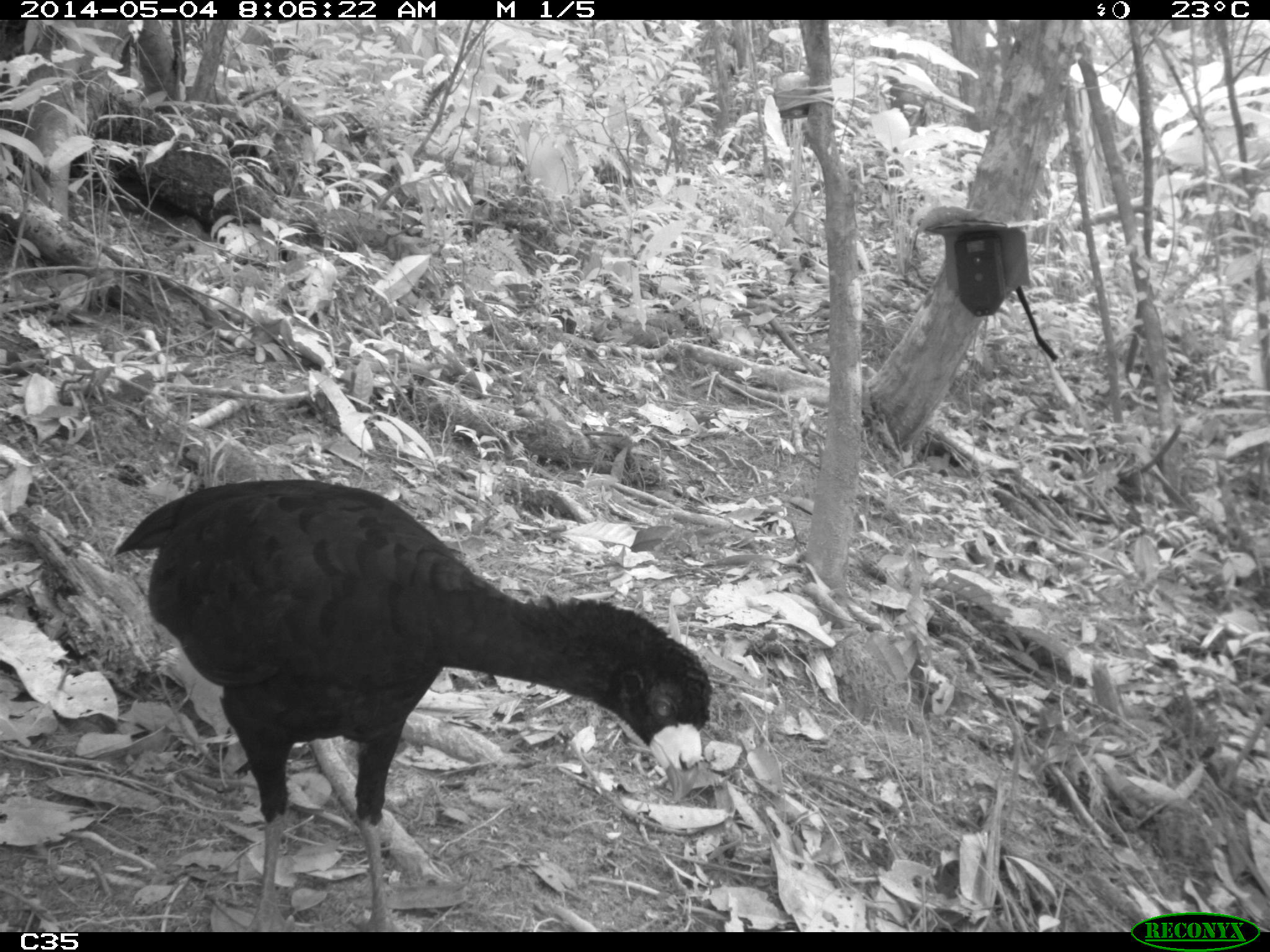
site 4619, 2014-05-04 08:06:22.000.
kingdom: Animalia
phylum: Chordata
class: Aves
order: Galliformes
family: Cracidae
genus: Crax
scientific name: Crax alector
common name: black curassow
Crax alector (black curassow), count 2, age adult, sex female.